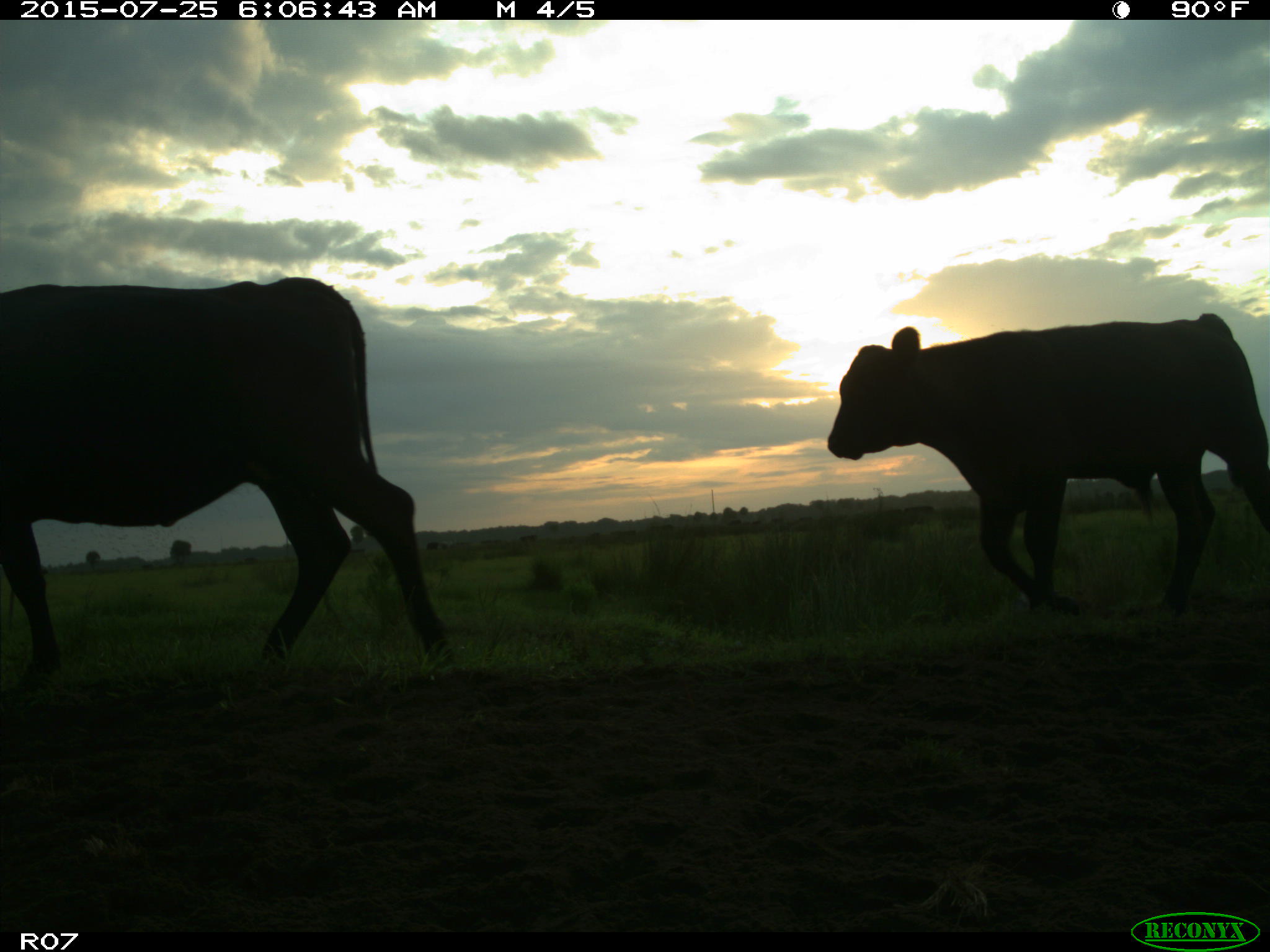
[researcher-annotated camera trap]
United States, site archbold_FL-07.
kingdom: Animalia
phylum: Chordata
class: Mammalia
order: Artiodactyla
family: Bovidae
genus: Bos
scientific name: Bos taurus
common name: domestic cow